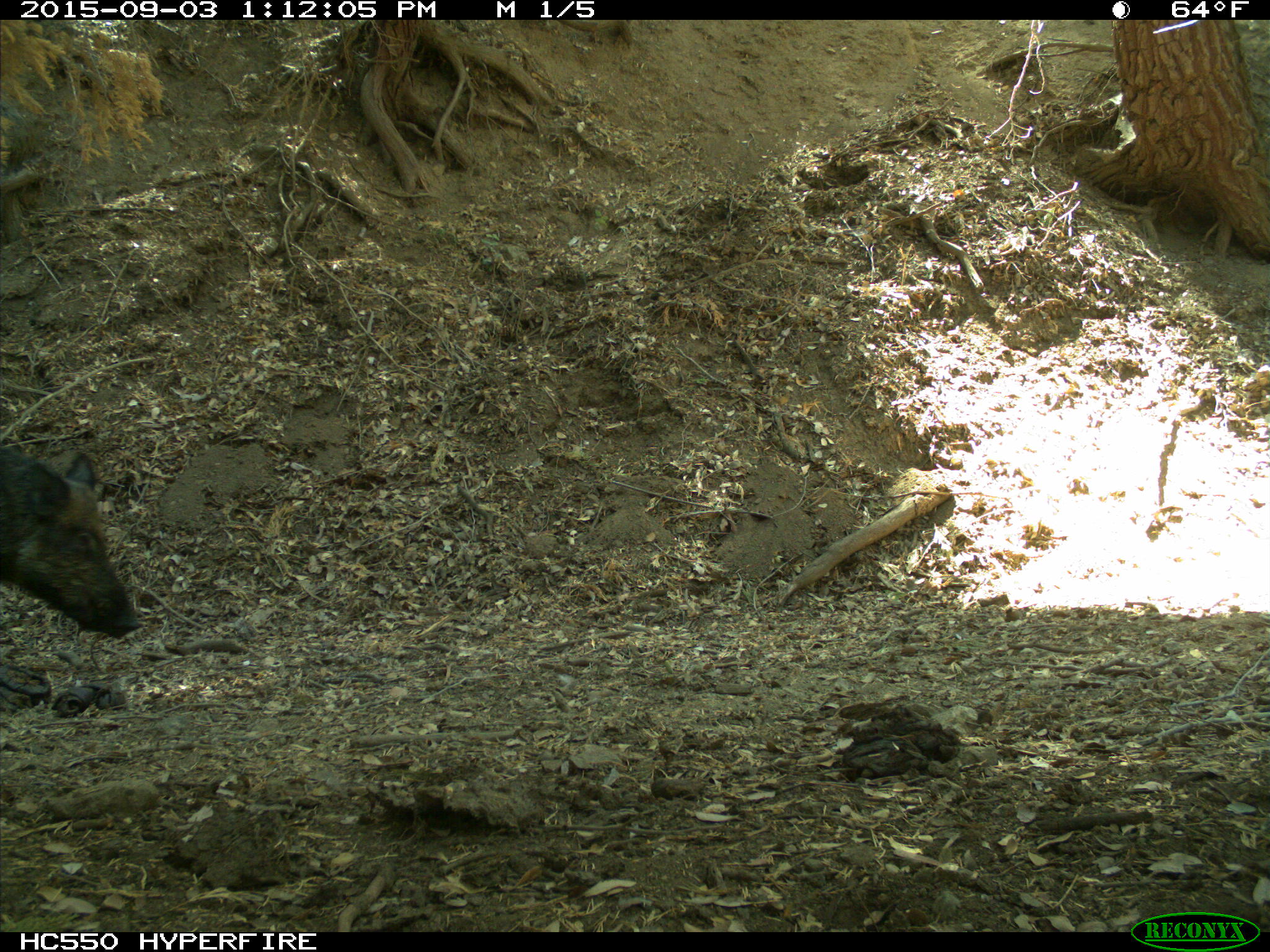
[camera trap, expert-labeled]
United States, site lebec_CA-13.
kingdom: Animalia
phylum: Chordata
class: Mammalia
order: Artiodactyla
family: Suidae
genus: Sus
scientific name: Sus scrofa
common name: wild boar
Sus scrofa (wild boar).